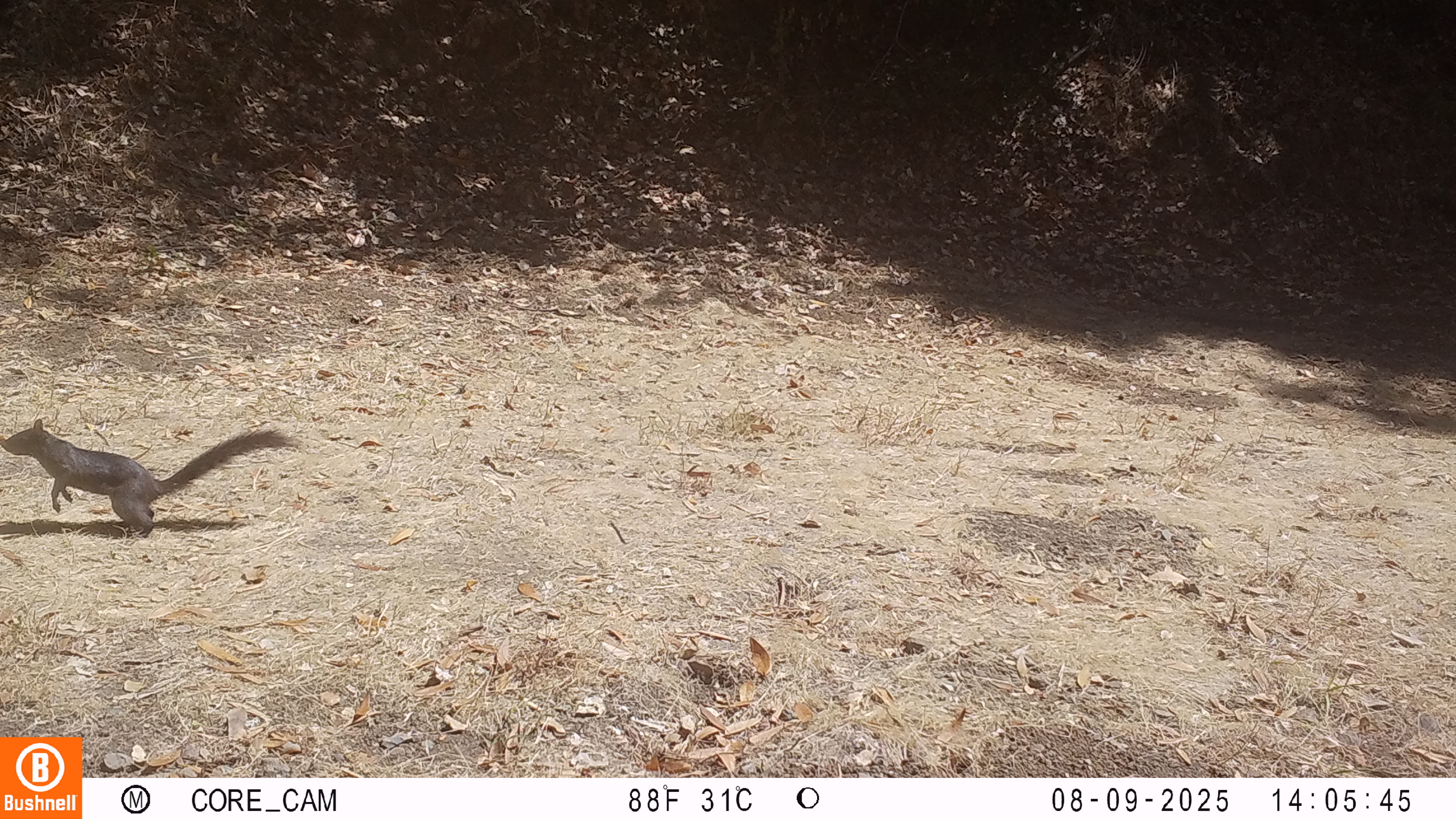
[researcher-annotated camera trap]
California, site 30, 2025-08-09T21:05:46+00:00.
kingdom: Animalia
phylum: Chordata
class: Mammalia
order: Rodentia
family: Sciuridae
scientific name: Sciuridae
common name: squirrel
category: unknown squirrel